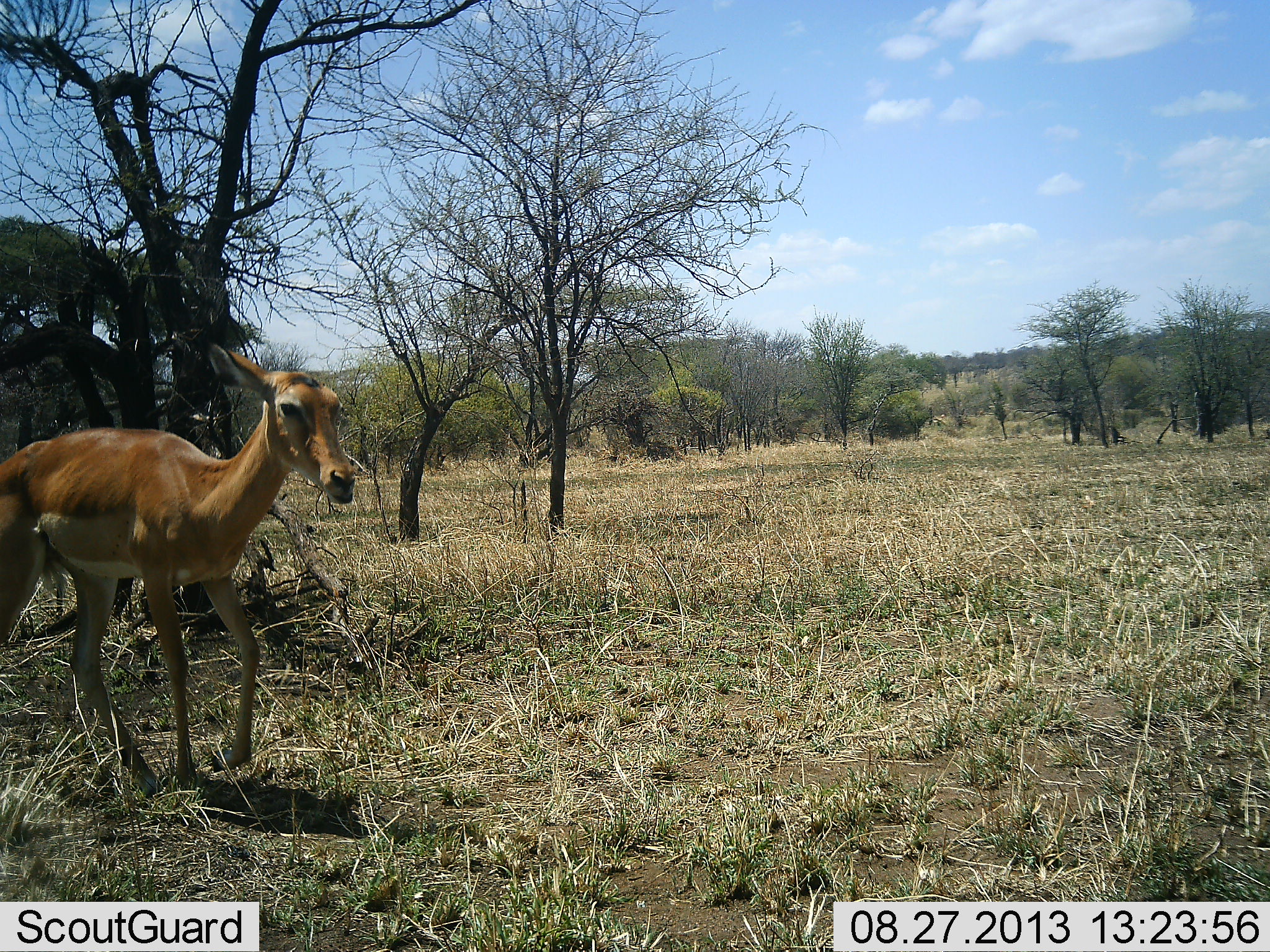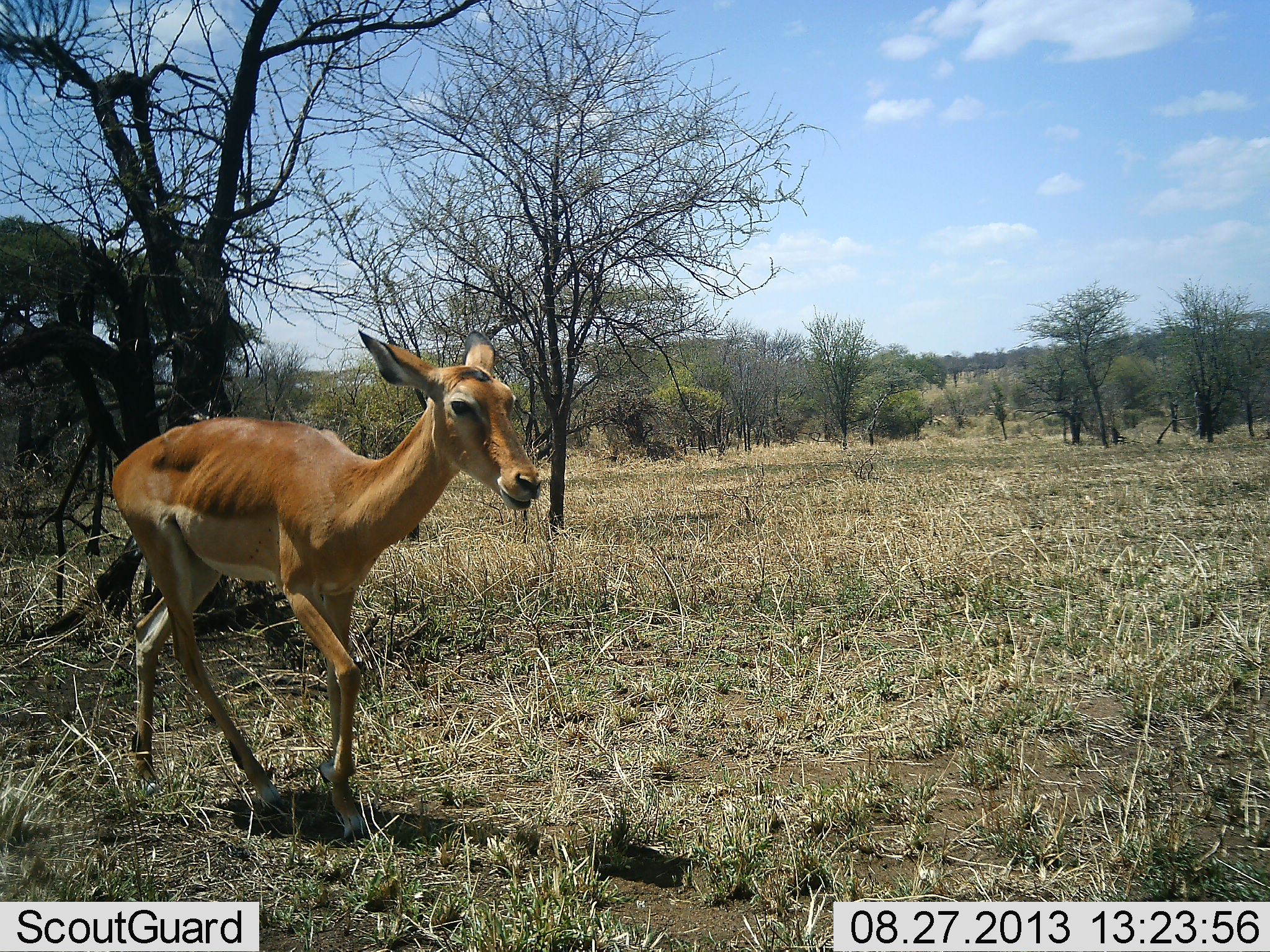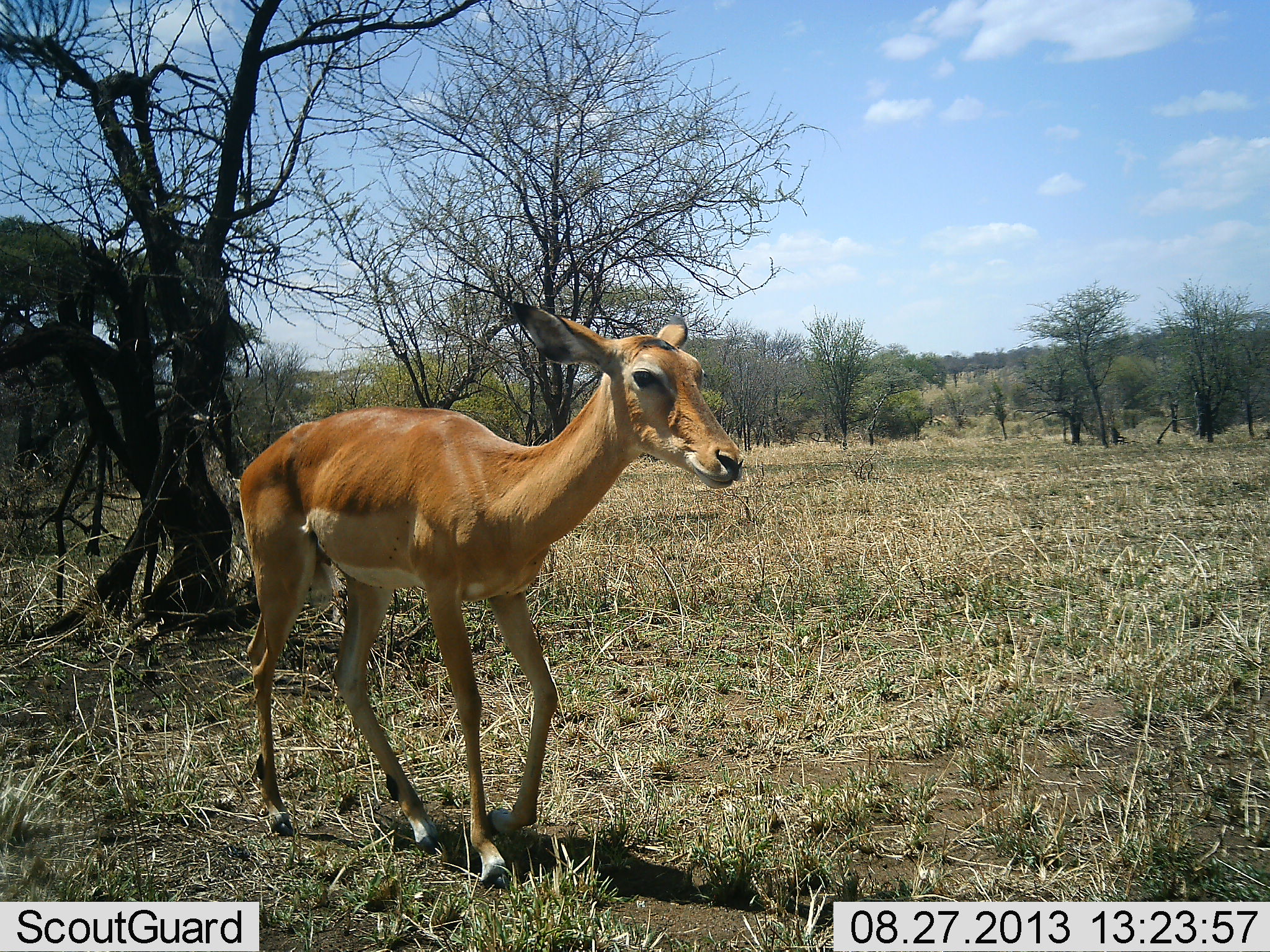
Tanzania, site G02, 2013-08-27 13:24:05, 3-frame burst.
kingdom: Animalia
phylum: Chordata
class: Mammalia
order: Artiodactyla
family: Bovidae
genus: Aepyceros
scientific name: Aepyceros melampus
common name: impala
Impala (Aepyceros melampus), count 1. Behavior (volunteer vote fractions): standing 0%, resting 0%, moving 100%, interacting 0%. Young present (vote fraction): 0%. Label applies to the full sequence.